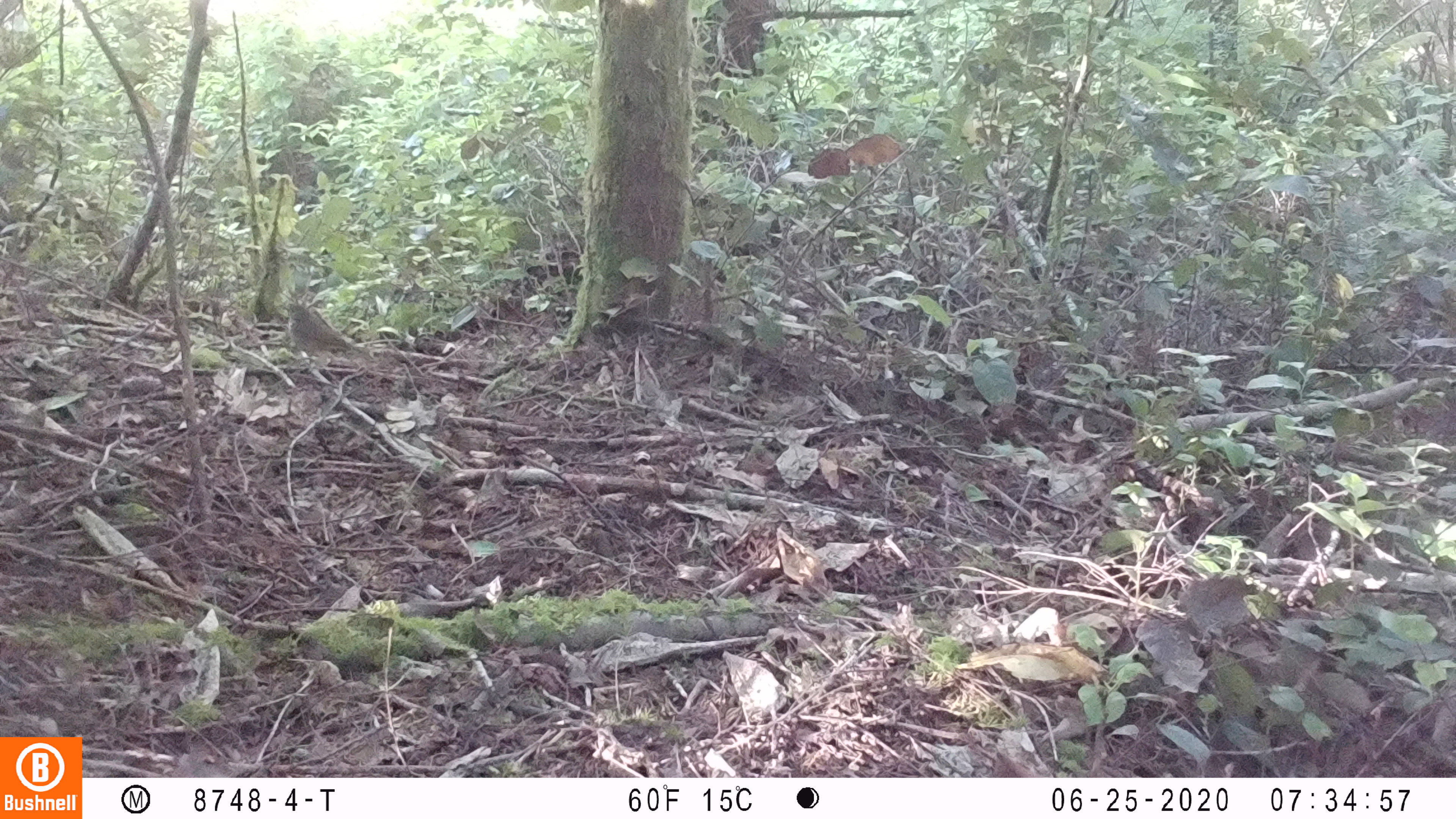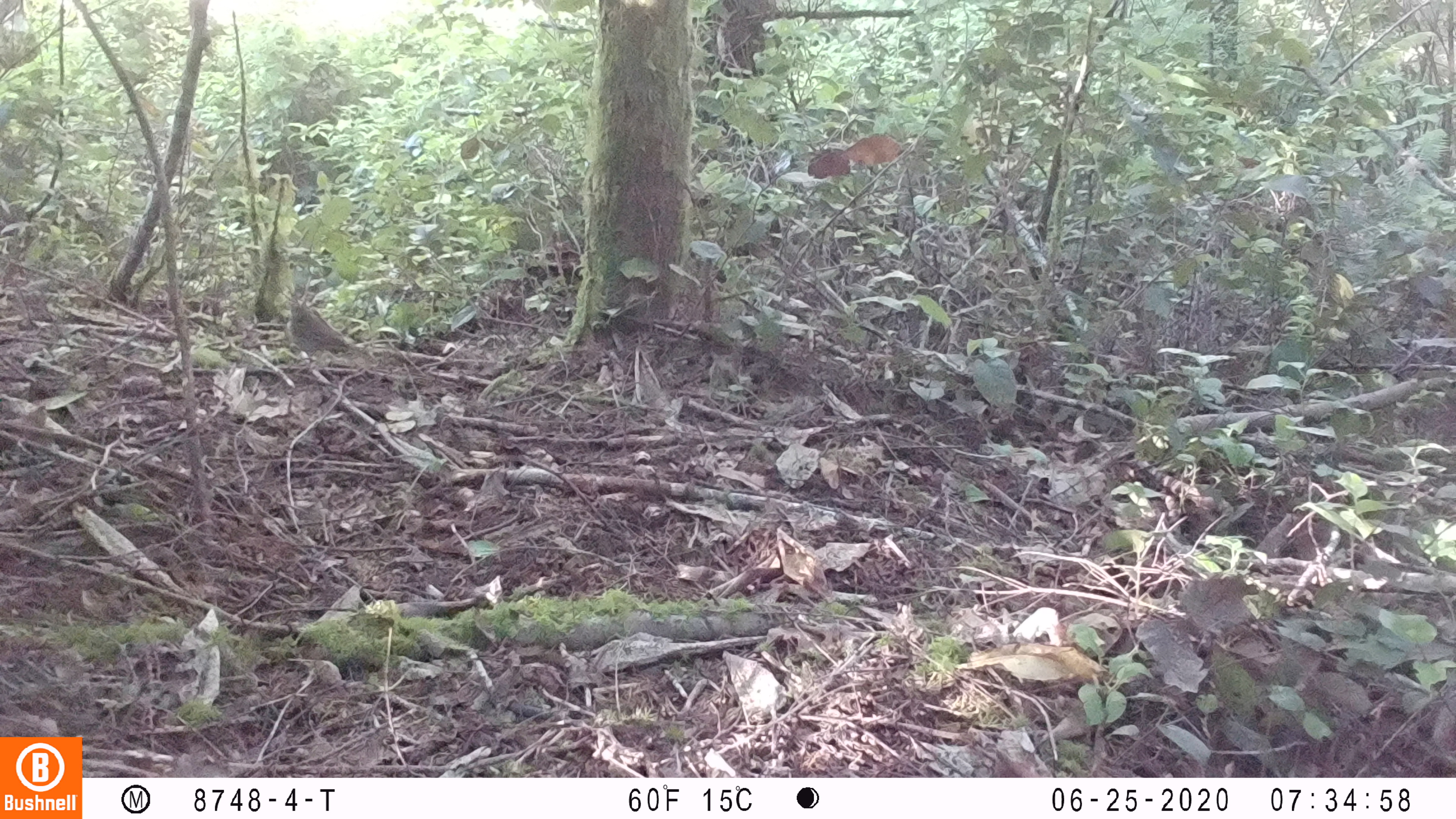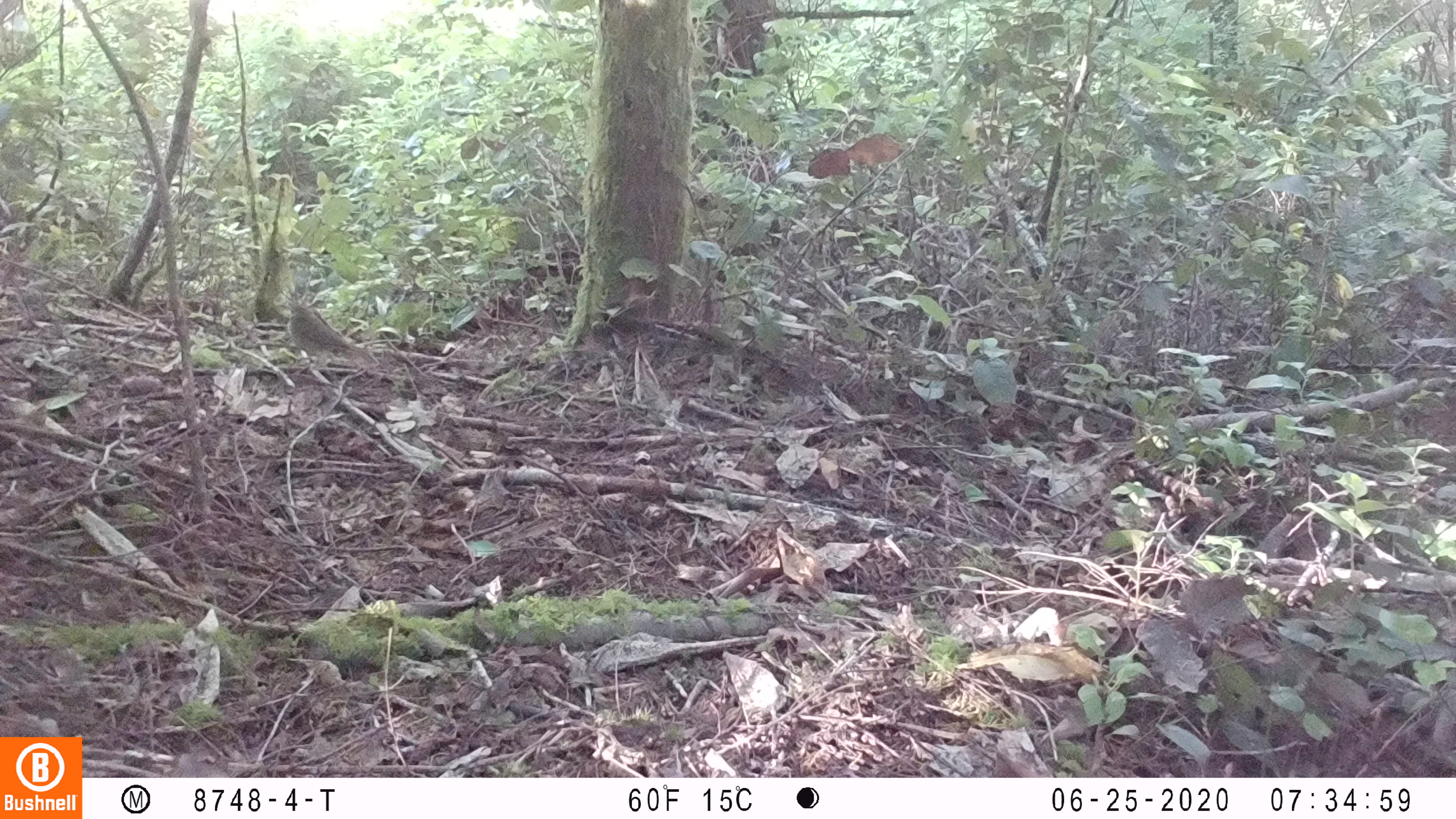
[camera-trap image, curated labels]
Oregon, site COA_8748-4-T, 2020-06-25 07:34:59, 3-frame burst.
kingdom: Animalia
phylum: Chordata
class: Aves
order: Passeriformes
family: Turdidae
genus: Catharus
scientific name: Catharus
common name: brown thrushes and nightingale-thrushes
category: catharus species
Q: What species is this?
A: Catharus species (brown thrushes and nightingale-thrushes) (Catharus).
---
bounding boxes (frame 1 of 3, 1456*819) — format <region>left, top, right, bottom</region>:
catharus species: <region>273, 292, 383, 387</region>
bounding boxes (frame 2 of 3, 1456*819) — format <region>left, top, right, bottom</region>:
catharus species: <region>277, 286, 394, 384</region>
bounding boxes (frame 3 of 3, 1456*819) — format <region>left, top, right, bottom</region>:
catharus species: <region>274, 291, 391, 390</region>